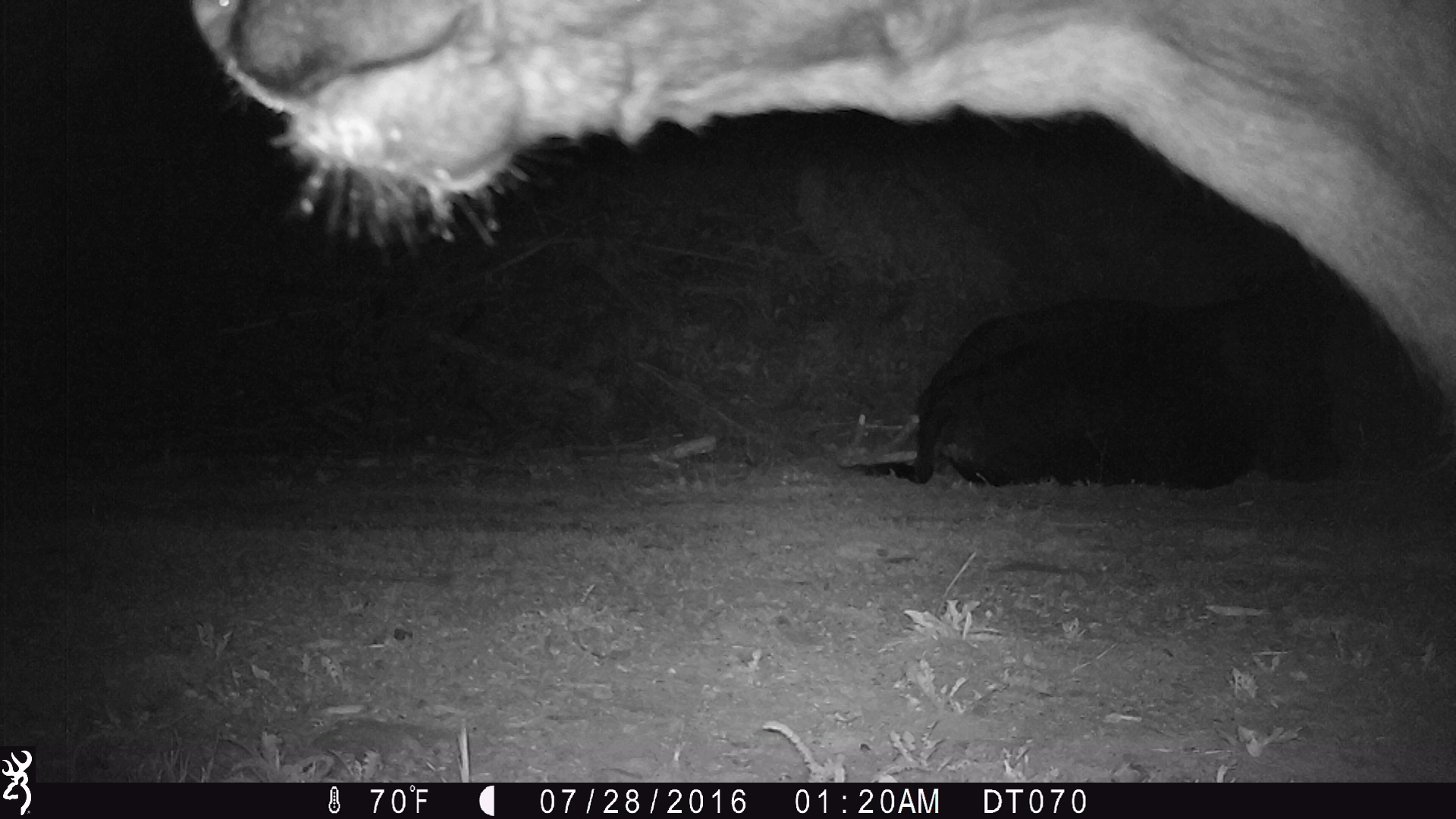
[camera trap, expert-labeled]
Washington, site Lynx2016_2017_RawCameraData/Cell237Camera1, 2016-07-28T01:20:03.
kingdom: Animalia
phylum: Chordata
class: Mammalia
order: Artiodactyla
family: Bovidae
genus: Bos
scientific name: Bos taurus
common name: domestic cattle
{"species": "domestic cattle (Bos taurus)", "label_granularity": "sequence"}